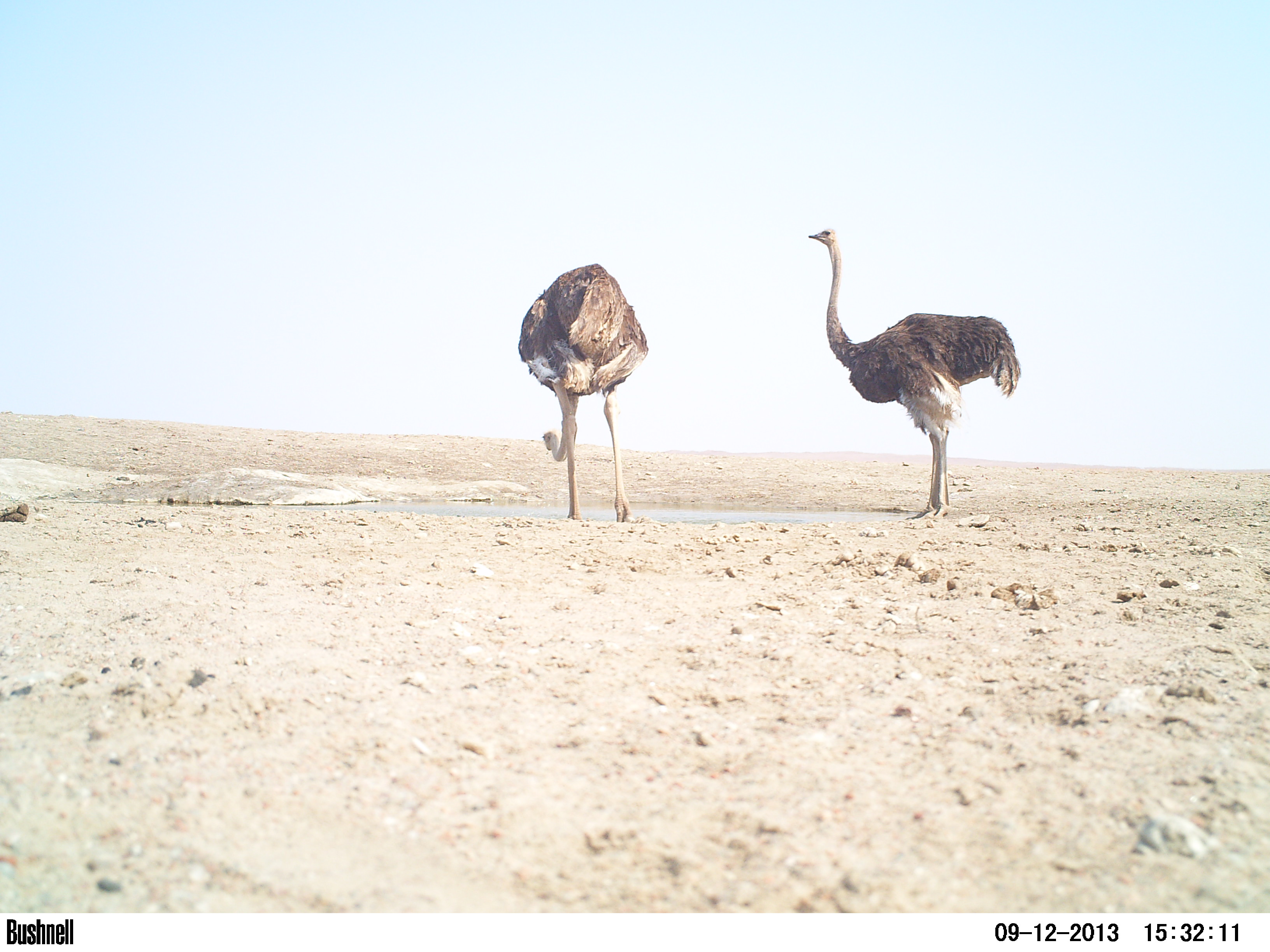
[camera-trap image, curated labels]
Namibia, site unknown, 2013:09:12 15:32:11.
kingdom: Animalia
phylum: Chordata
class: Aves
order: Struthioniformes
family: Struthionidae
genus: Struthio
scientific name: Struthio camelus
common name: common ostrich